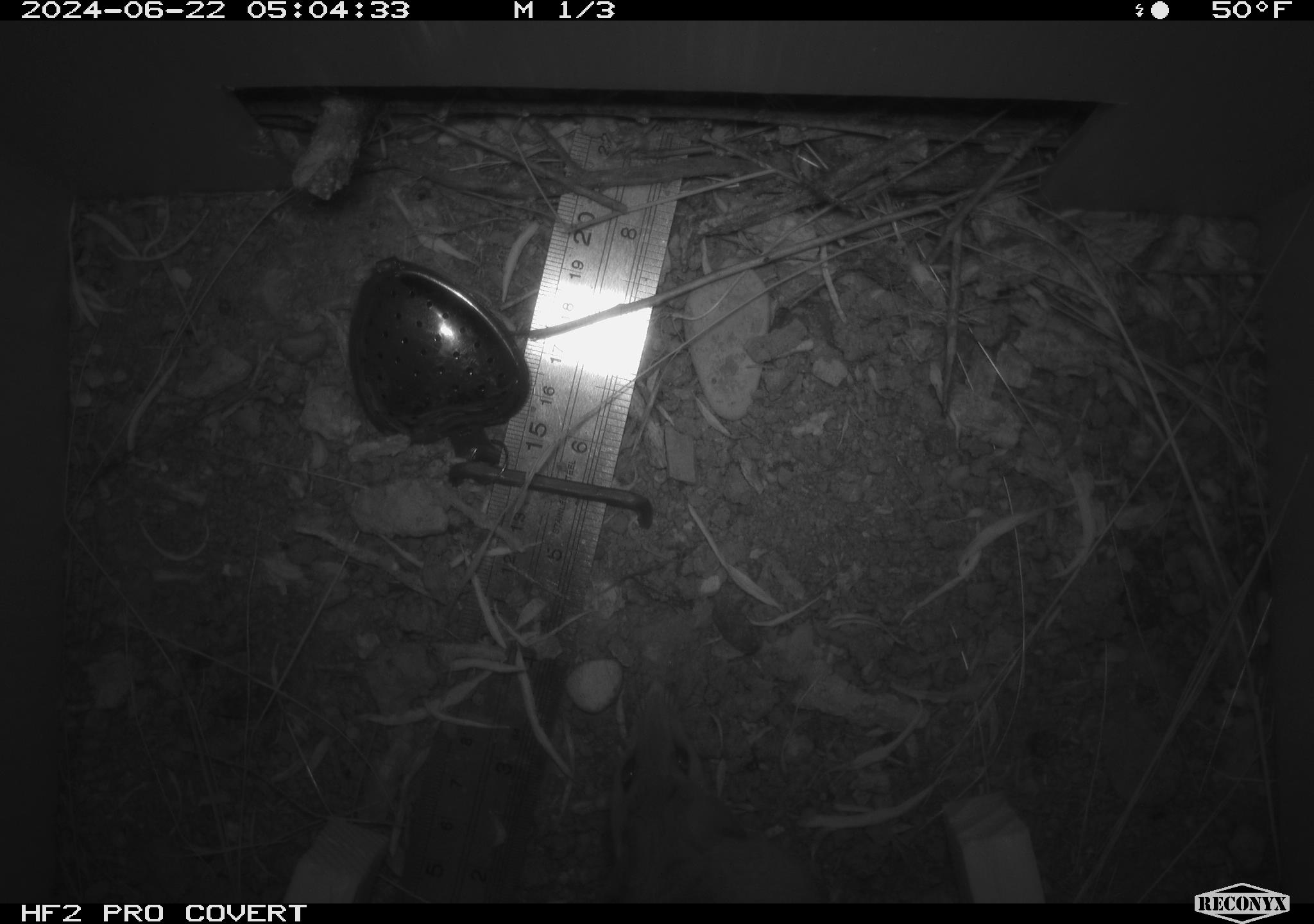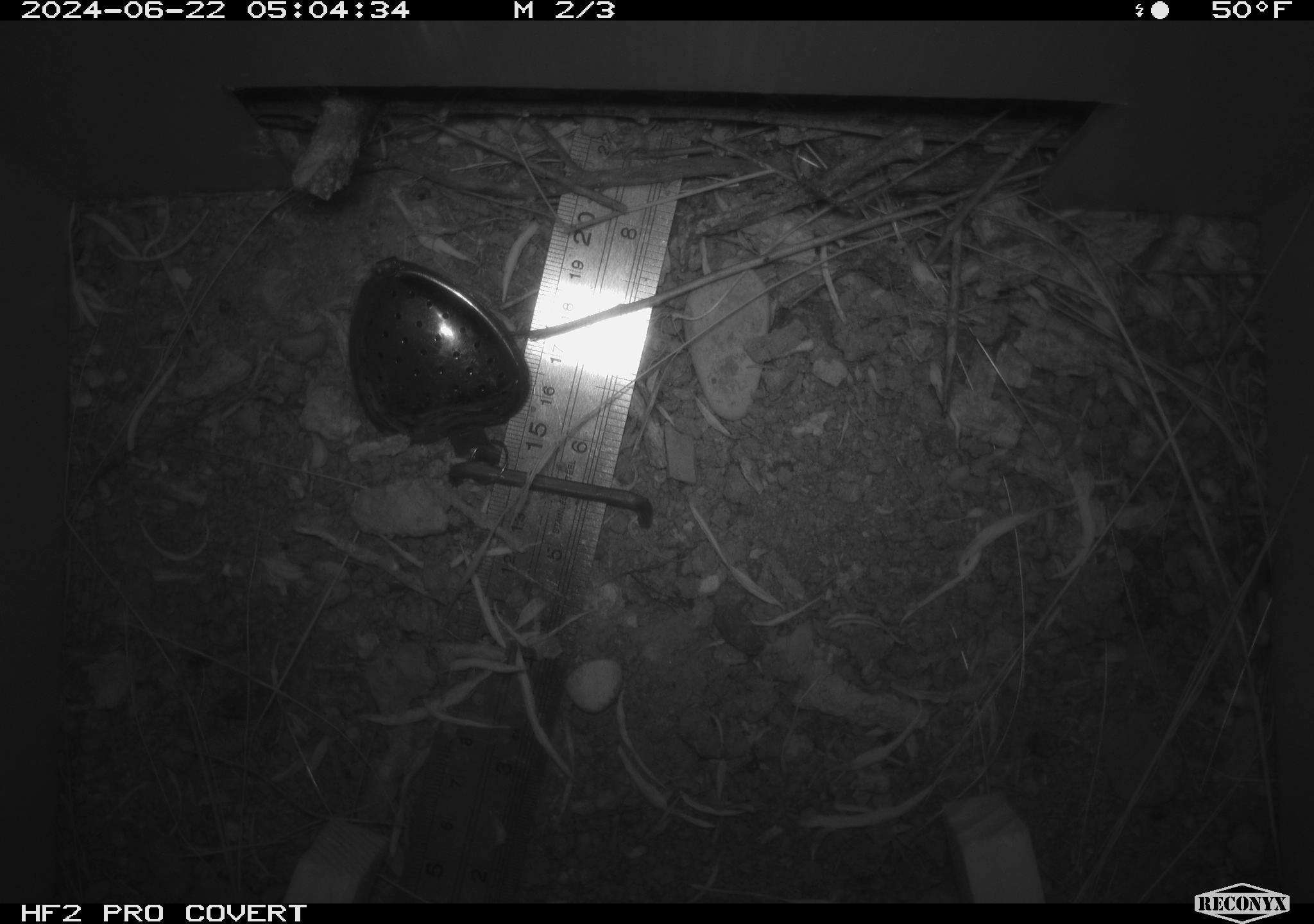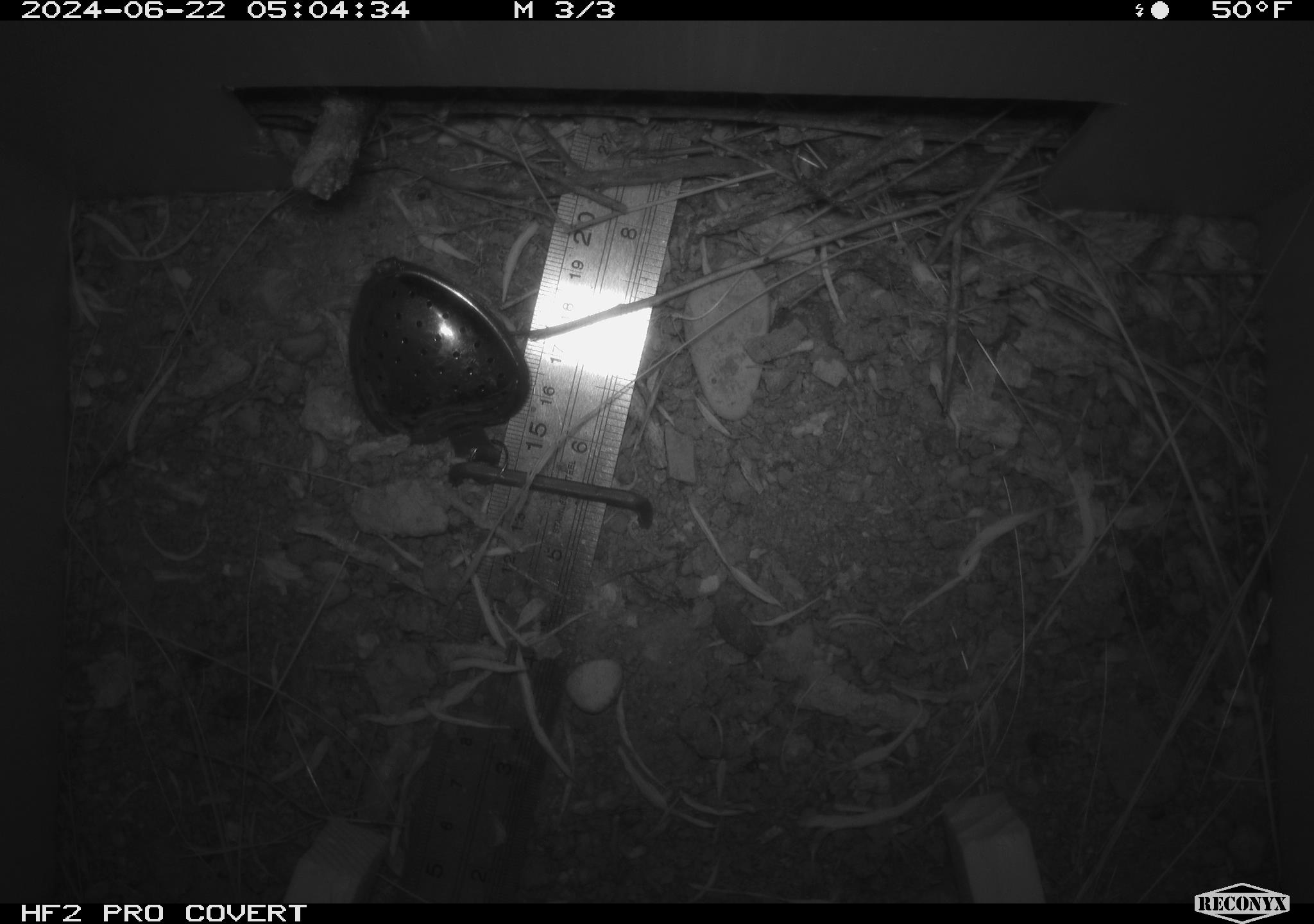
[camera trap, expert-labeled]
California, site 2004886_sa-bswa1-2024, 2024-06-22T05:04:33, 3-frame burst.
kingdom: Animalia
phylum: Chordata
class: Mammalia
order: Rodentia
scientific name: Rodentia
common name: mouse species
Mouse species (Rodentia).